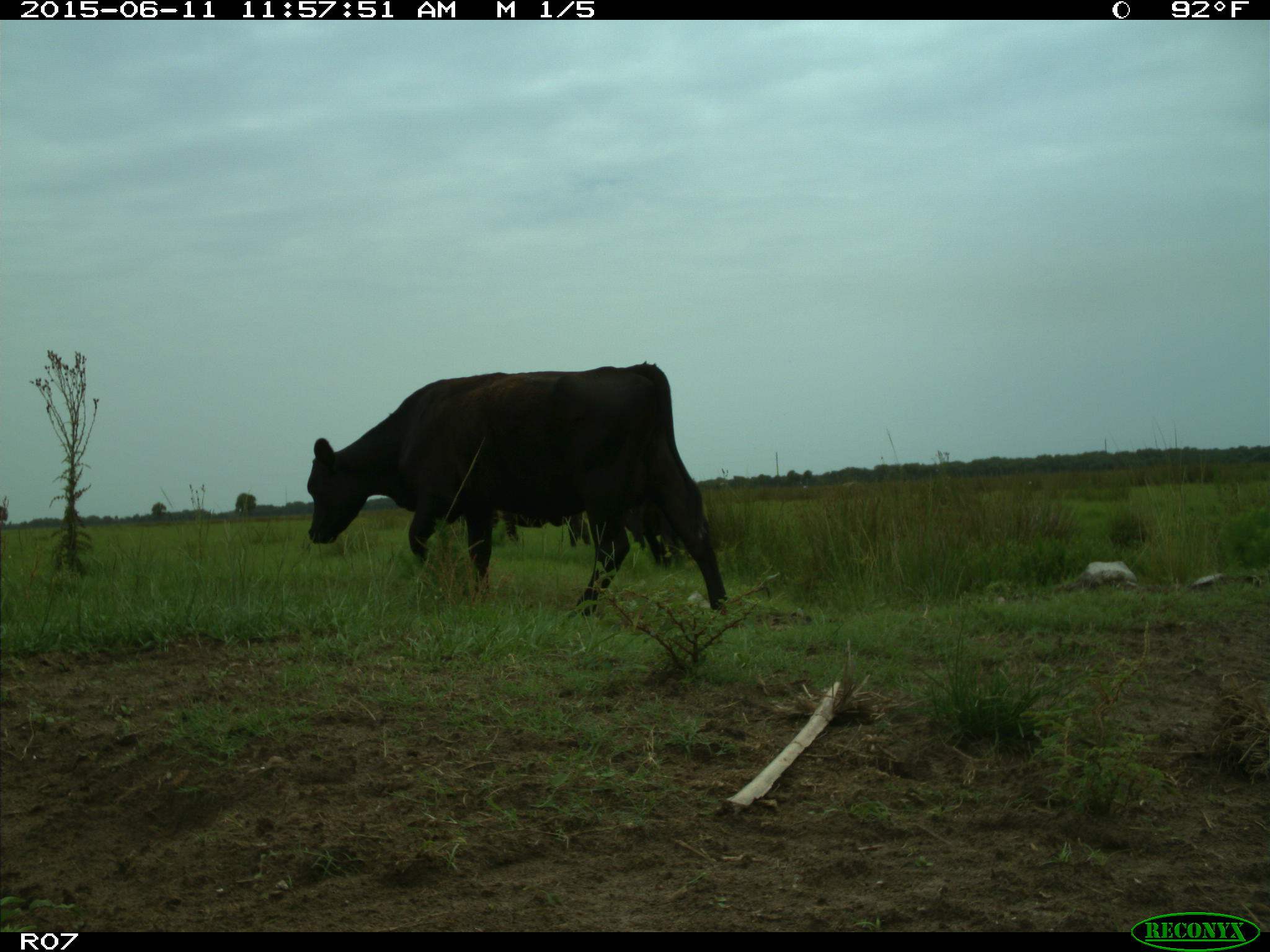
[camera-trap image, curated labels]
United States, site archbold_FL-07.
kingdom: Animalia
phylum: Chordata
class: Mammalia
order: Artiodactyla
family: Bovidae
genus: Bos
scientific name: Bos taurus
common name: domestic cow